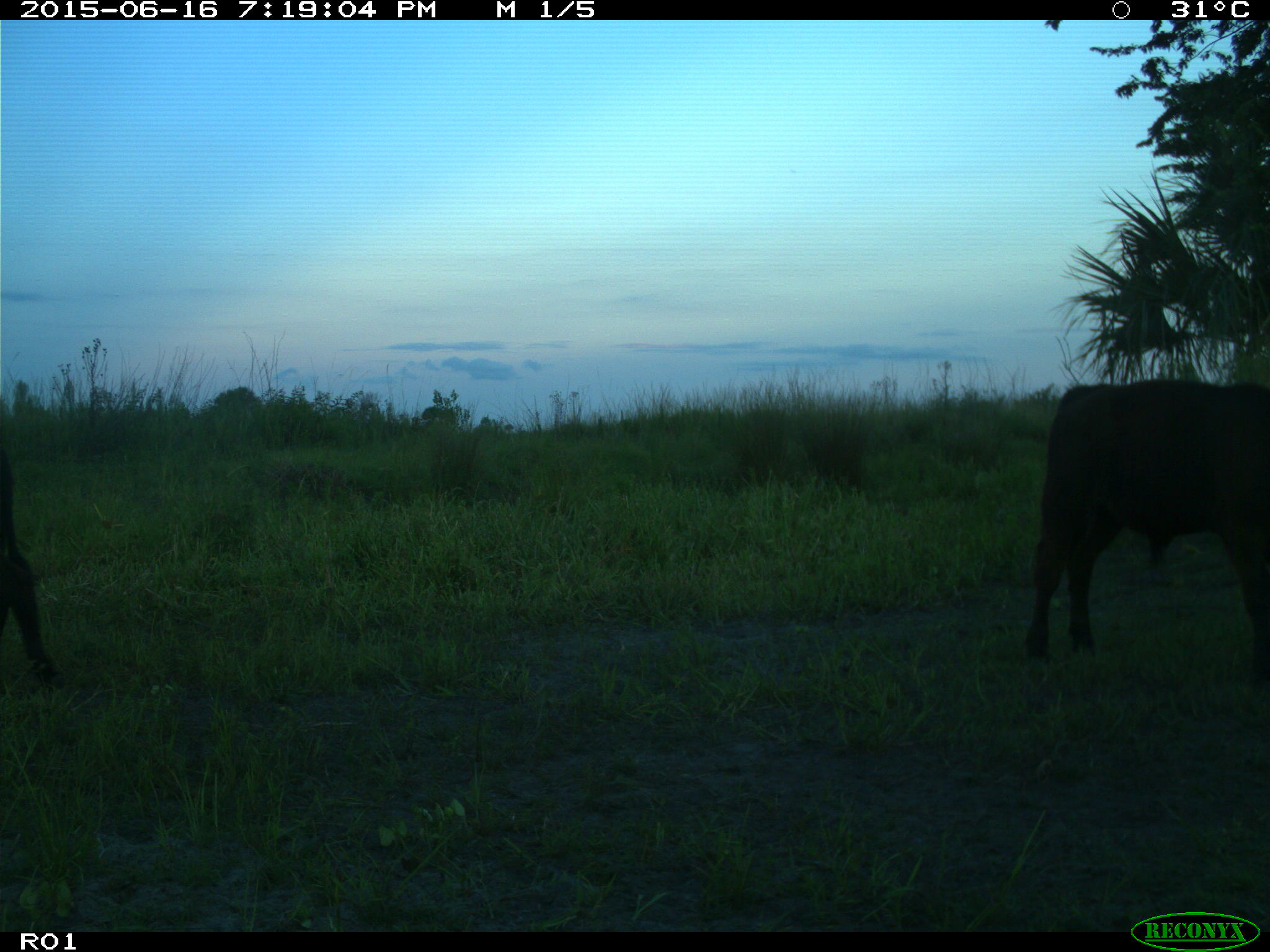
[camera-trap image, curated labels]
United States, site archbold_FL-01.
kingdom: Animalia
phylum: Chordata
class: Mammalia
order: Artiodactyla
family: Bovidae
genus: Bos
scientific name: Bos taurus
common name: domestic cow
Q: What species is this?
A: Bos taurus (domestic cow).